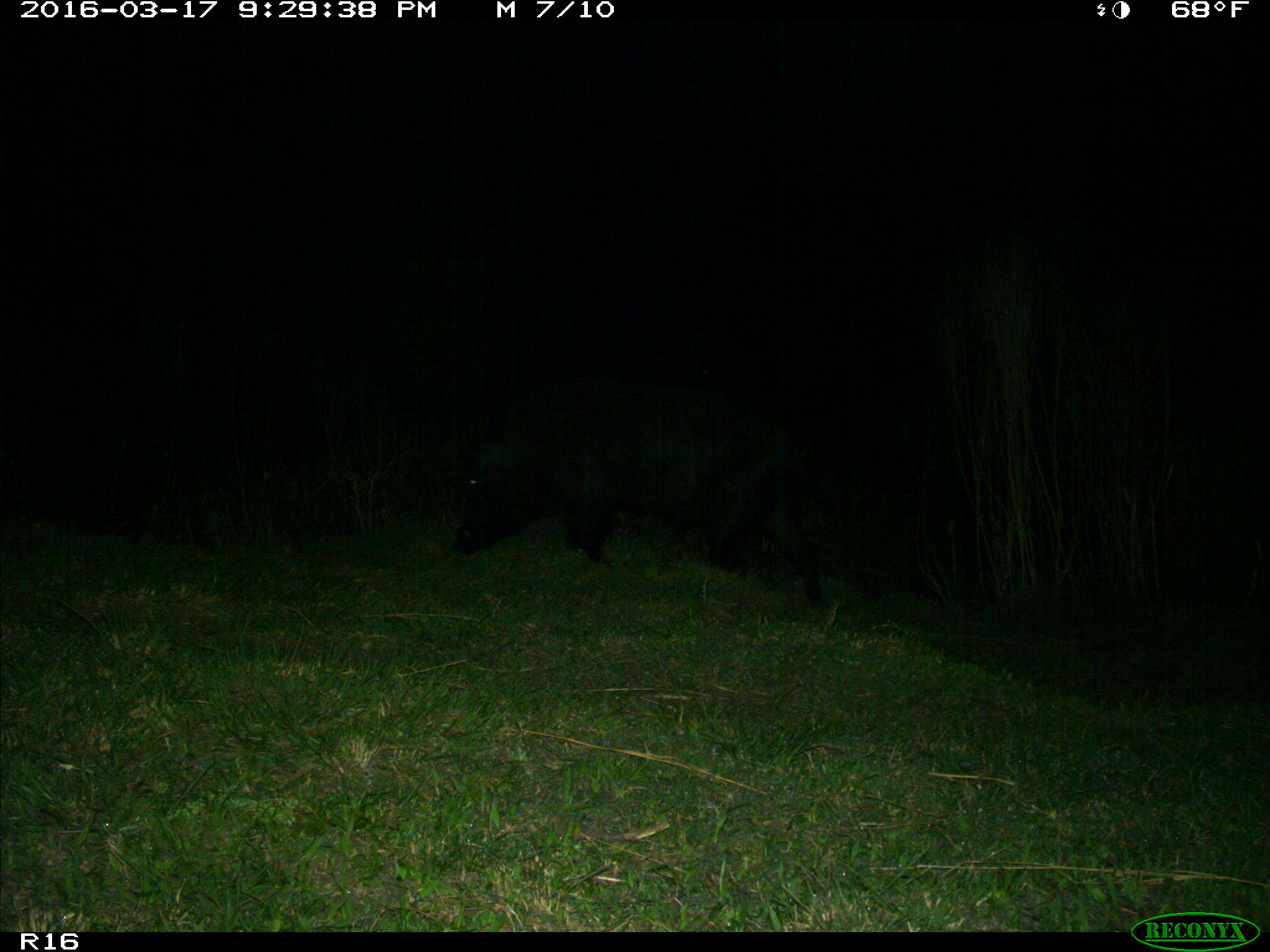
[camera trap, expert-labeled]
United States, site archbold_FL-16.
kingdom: Animalia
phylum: Chordata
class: Mammalia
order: Artiodactyla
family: Suidae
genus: Sus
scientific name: Sus scrofa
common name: wild boar